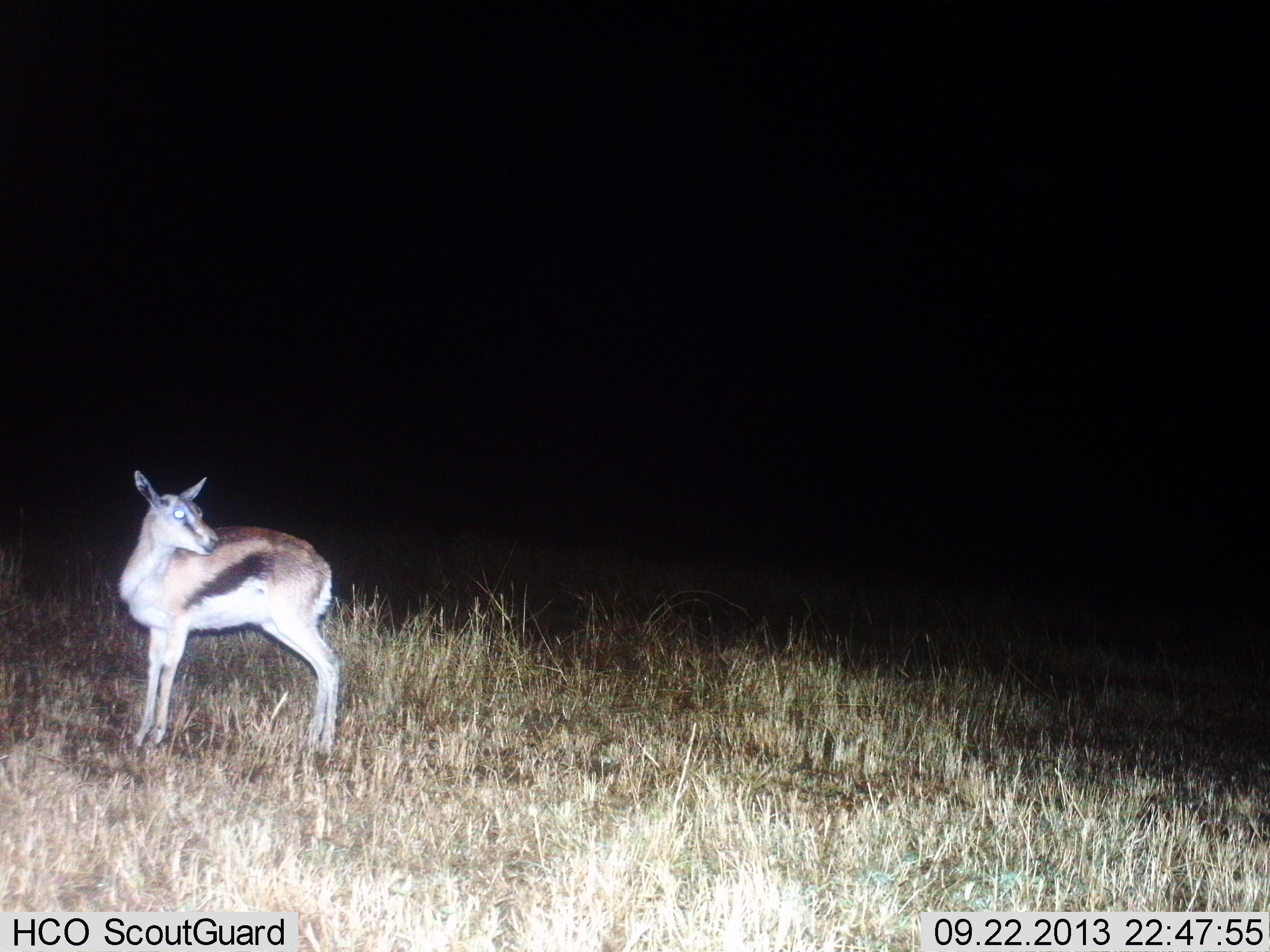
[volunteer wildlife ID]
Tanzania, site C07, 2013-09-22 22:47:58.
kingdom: Animalia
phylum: Chordata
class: Mammalia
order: Artiodactyla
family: Bovidae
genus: Eudorcas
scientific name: Eudorcas thomsonii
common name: thomson's gazelle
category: gazellethomsons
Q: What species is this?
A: Gazellethomsons (thomson's gazelle) (Eudorcas thomsonii).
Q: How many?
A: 1.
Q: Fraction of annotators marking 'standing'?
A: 100%.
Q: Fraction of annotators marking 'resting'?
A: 0%.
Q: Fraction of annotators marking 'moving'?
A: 0%.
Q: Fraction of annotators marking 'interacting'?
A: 0%.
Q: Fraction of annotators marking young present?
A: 10%.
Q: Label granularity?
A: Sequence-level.